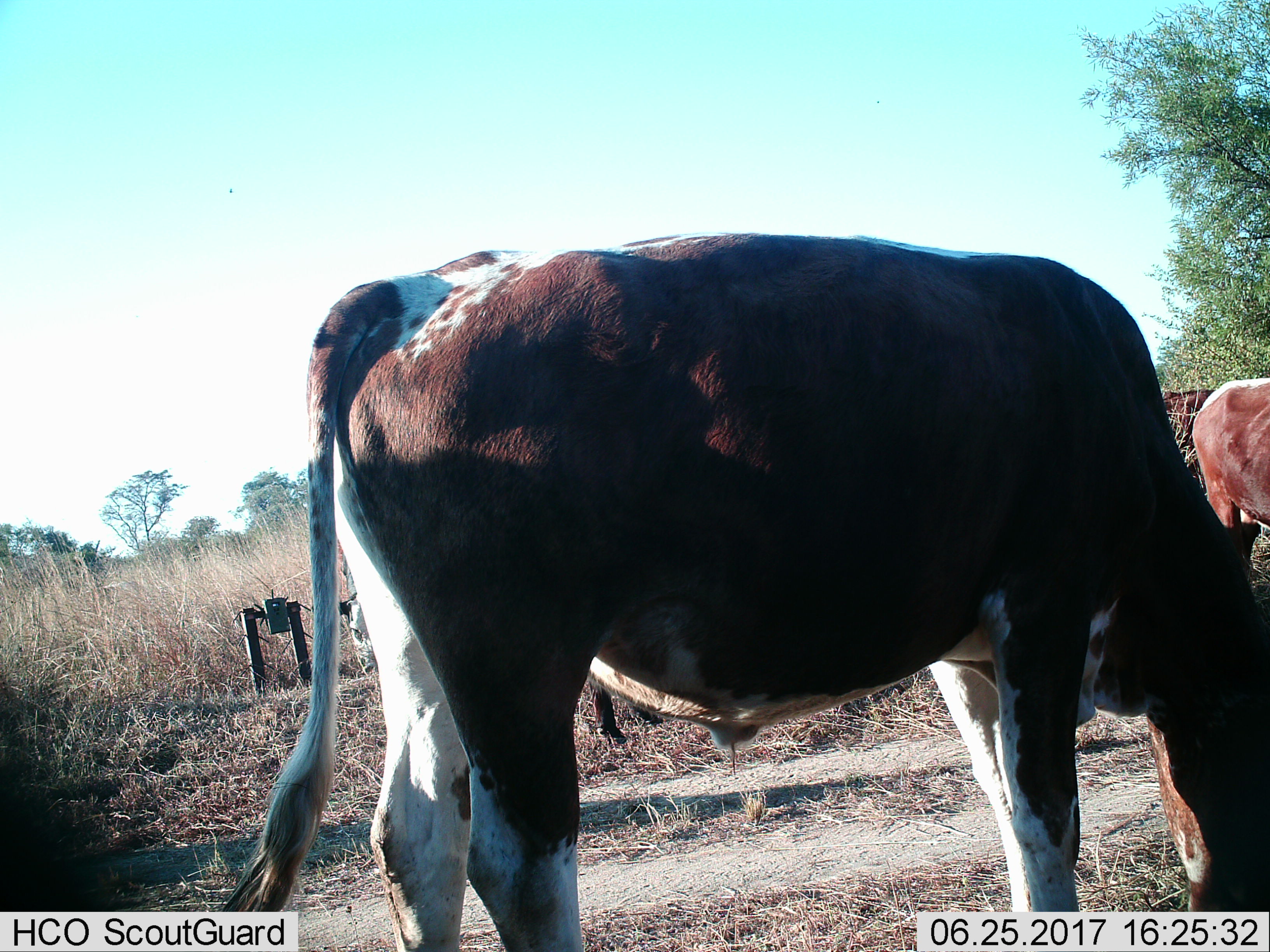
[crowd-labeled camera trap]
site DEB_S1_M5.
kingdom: Animalia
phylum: Chordata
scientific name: Vertebrata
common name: domestic animal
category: domesticanimal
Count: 4.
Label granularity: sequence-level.